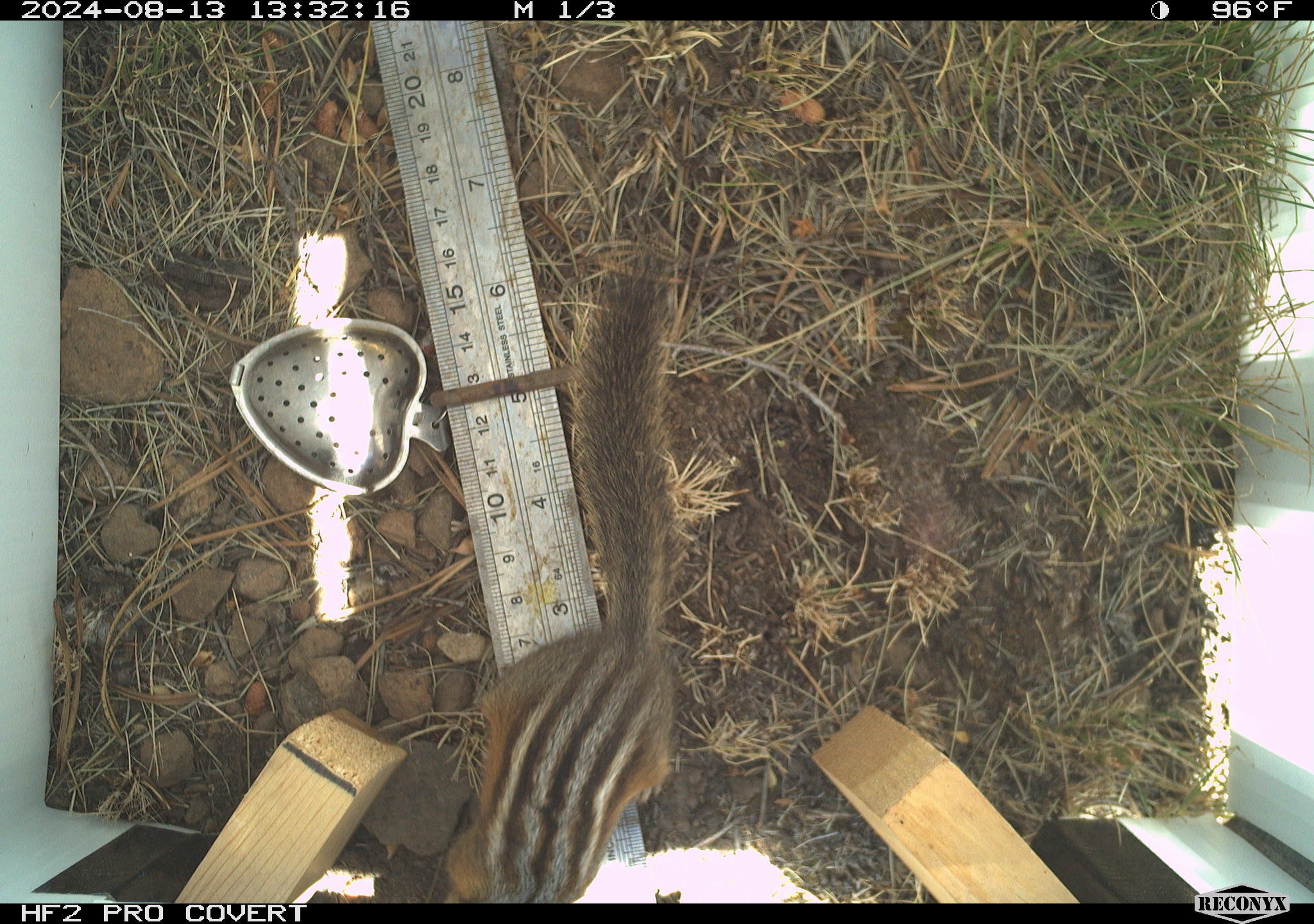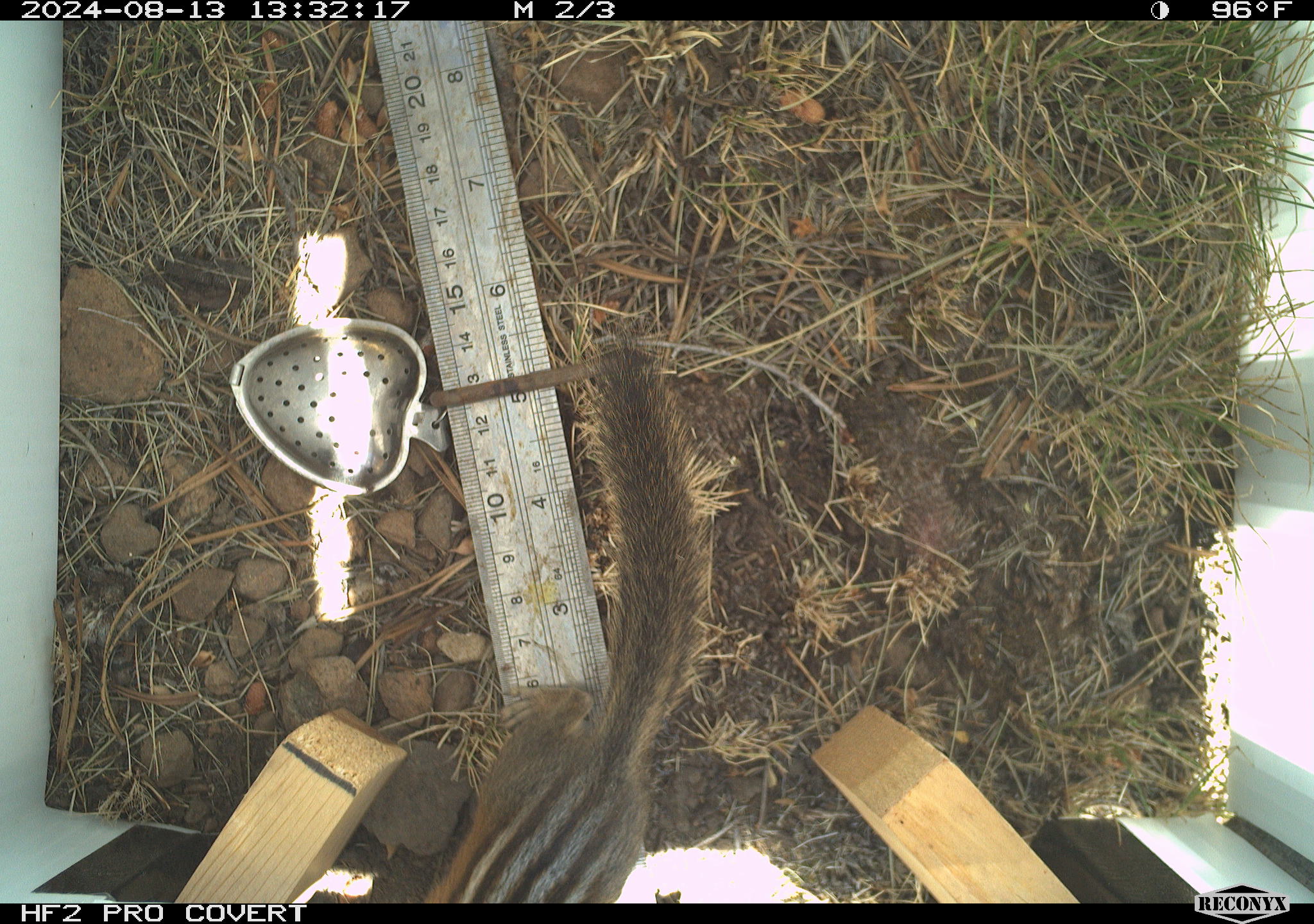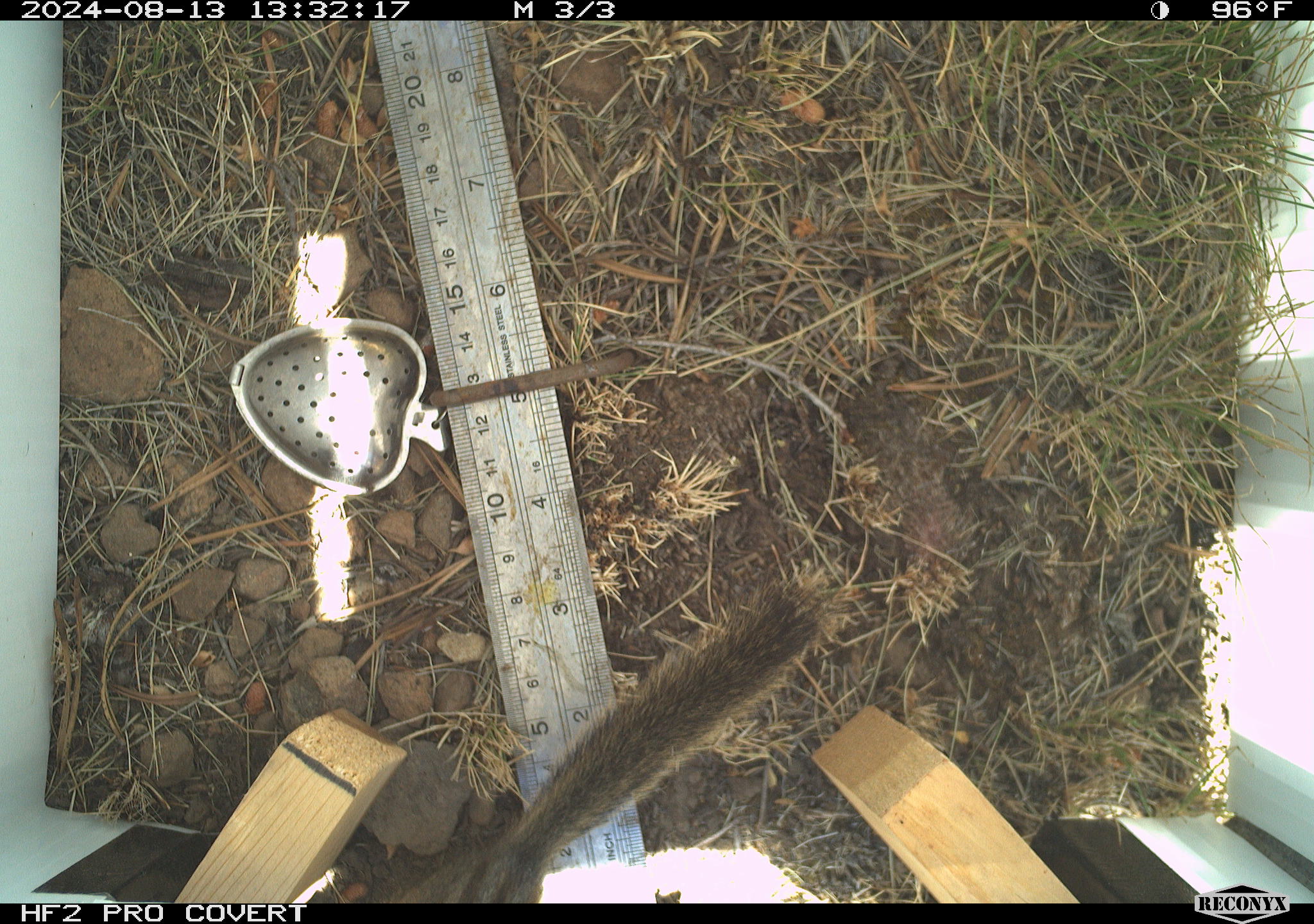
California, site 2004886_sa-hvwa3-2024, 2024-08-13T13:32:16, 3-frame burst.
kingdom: Animalia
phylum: Chordata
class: Mammalia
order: Rodentia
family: Sciuridae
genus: Neotamias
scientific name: Neotamias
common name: western chipmunks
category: neotamias species